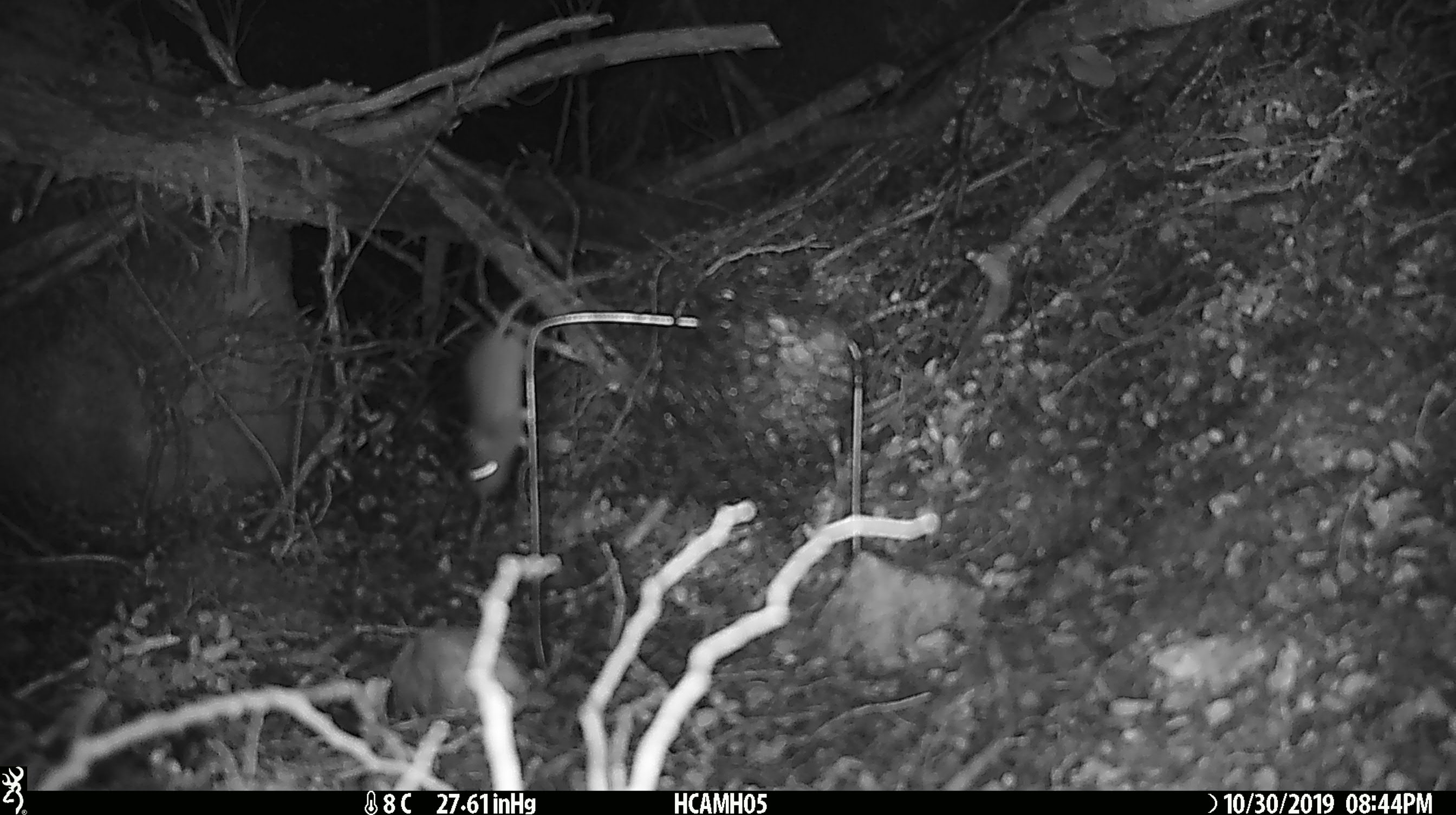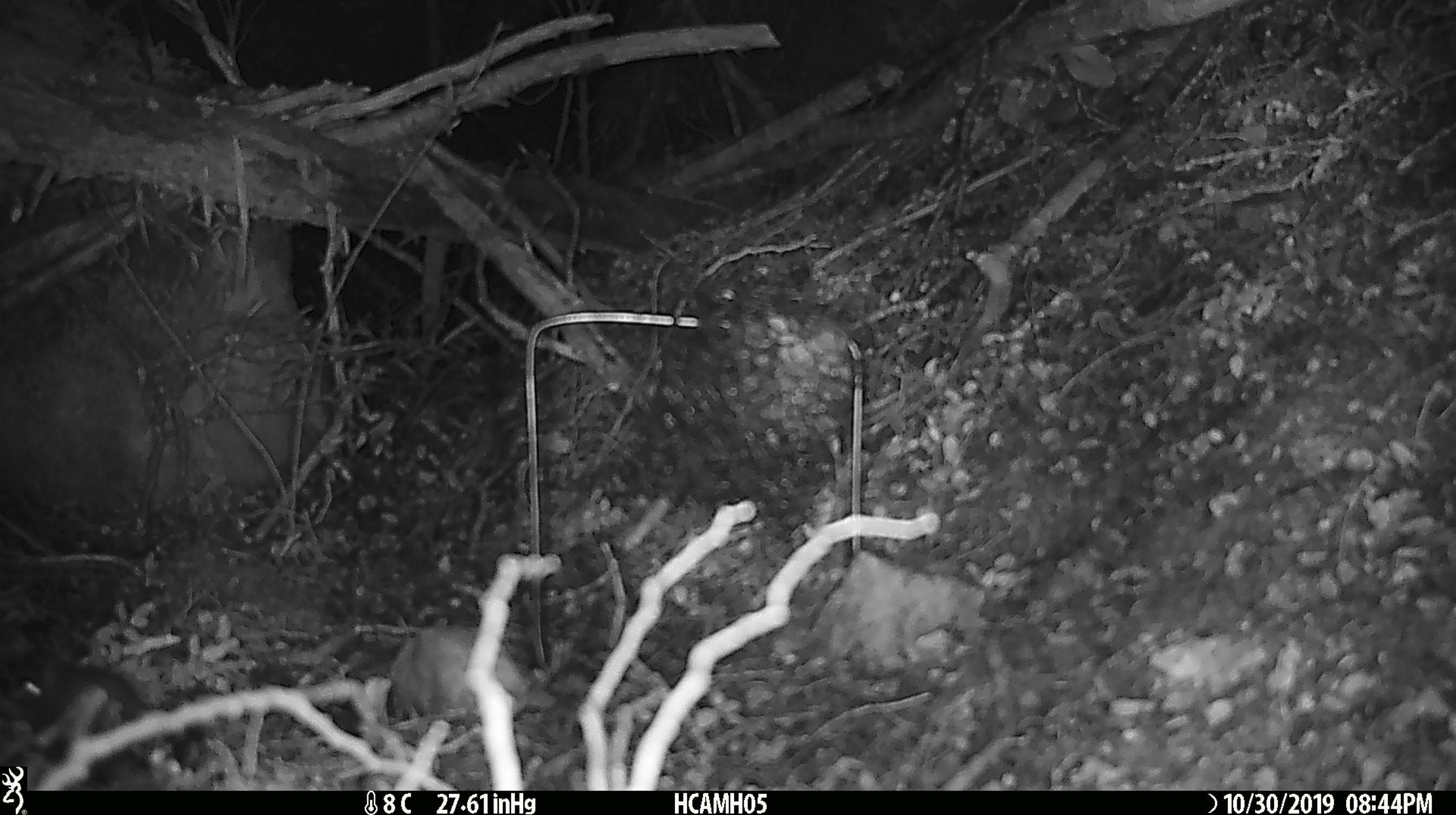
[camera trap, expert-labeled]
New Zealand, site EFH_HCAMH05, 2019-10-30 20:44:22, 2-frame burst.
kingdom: Animalia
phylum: Chordata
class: Mammalia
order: Rodentia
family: Muridae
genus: Mus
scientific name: Mus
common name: mouse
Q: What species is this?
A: Mouse (Mus).